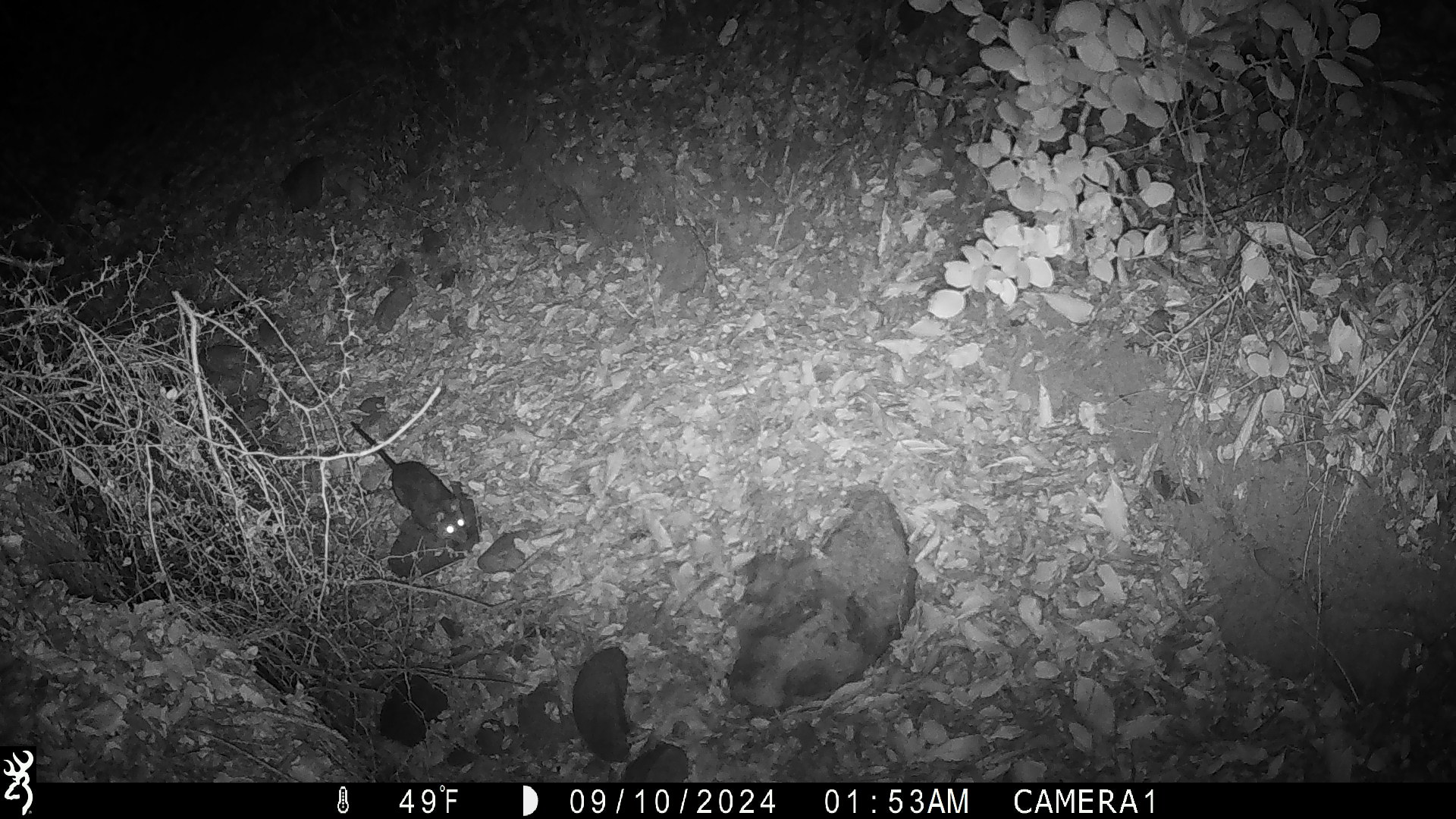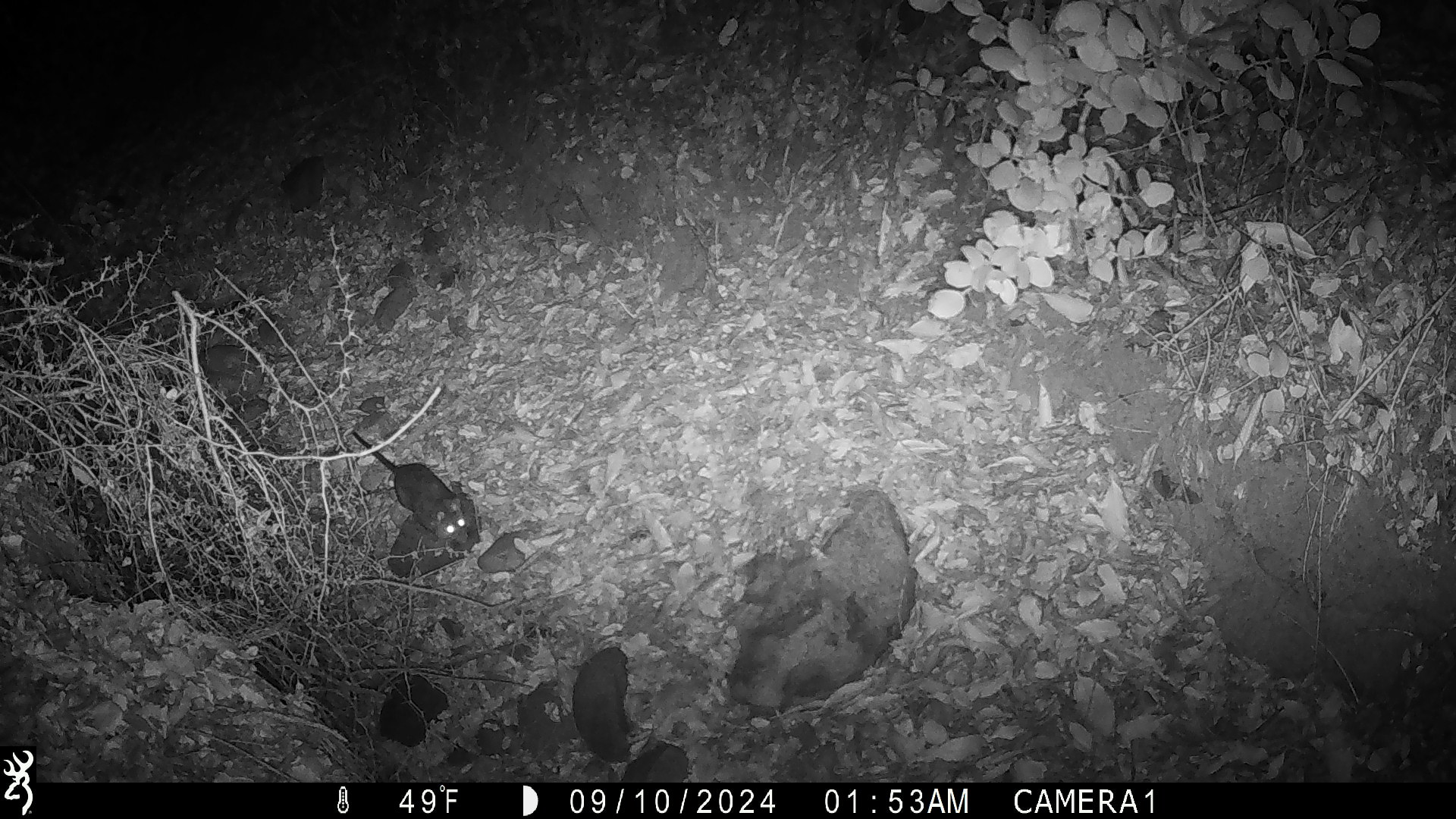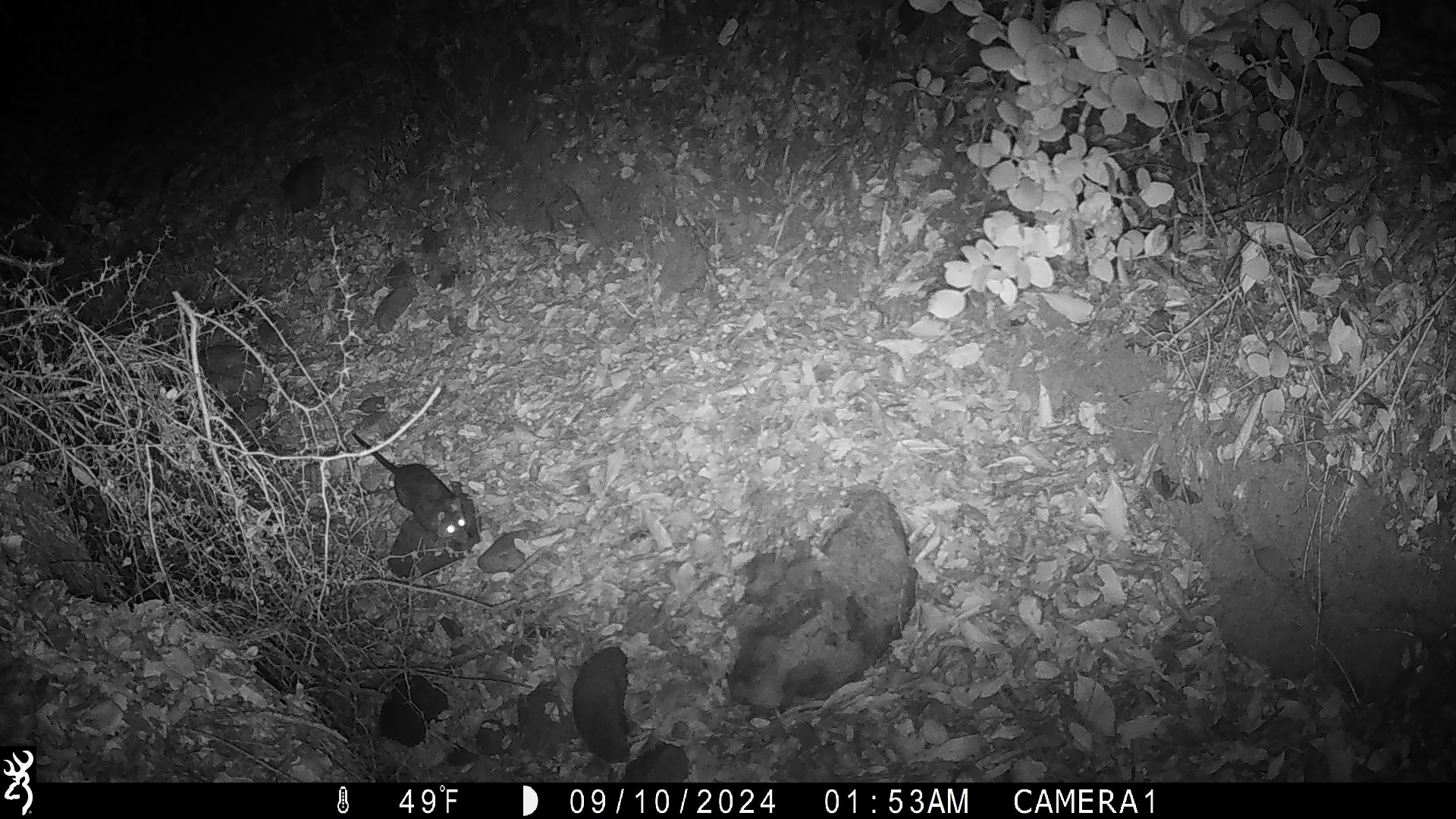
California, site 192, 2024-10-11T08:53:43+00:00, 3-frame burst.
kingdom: Animalia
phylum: Chordata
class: Mammalia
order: Rodentia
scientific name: Rodentia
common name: mouse or rat